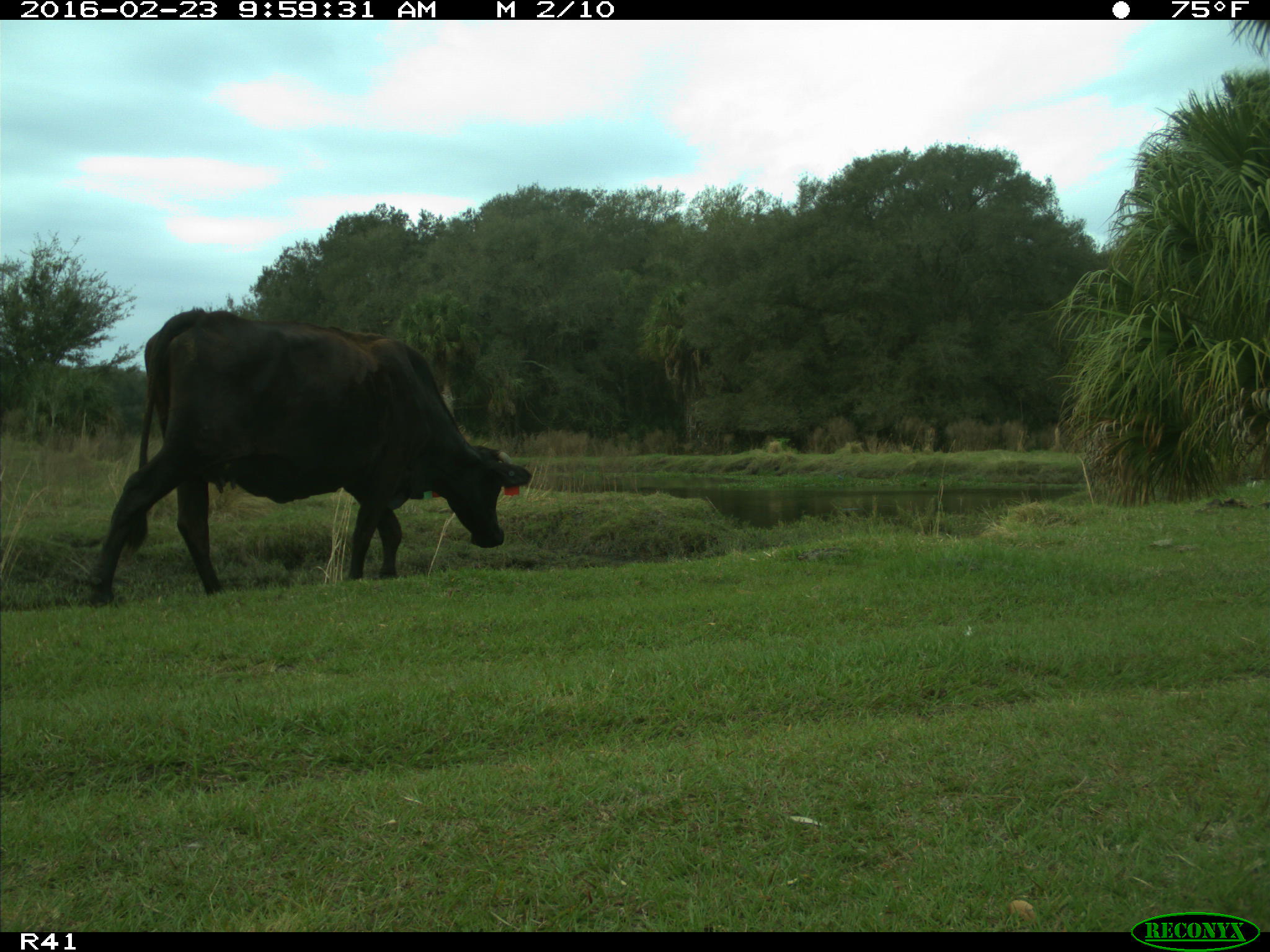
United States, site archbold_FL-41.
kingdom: Animalia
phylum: Chordata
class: Mammalia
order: Artiodactyla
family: Bovidae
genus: Bos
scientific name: Bos taurus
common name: domestic cow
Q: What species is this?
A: Bos taurus (domestic cow).